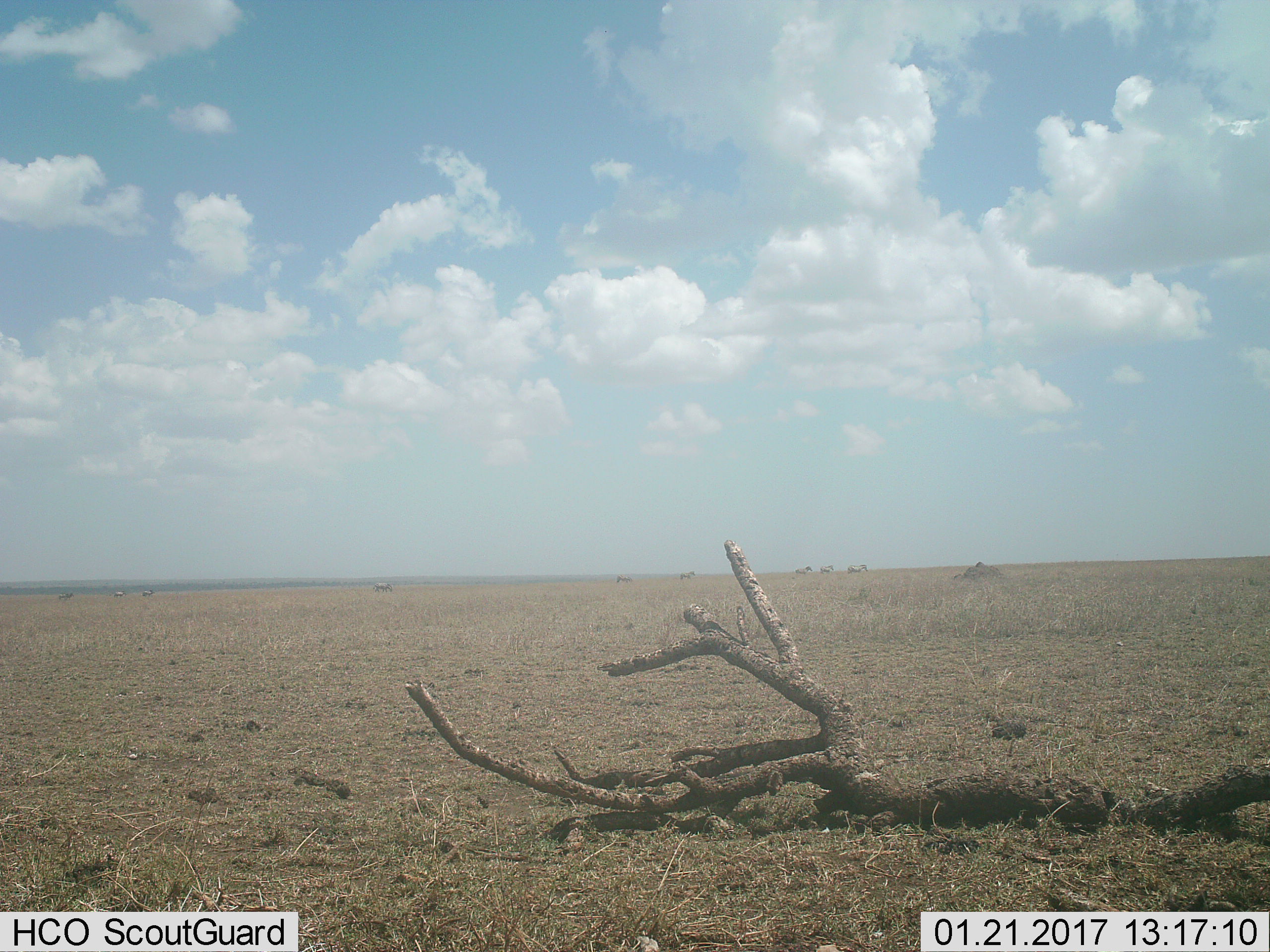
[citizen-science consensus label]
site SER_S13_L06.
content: unidentified animal